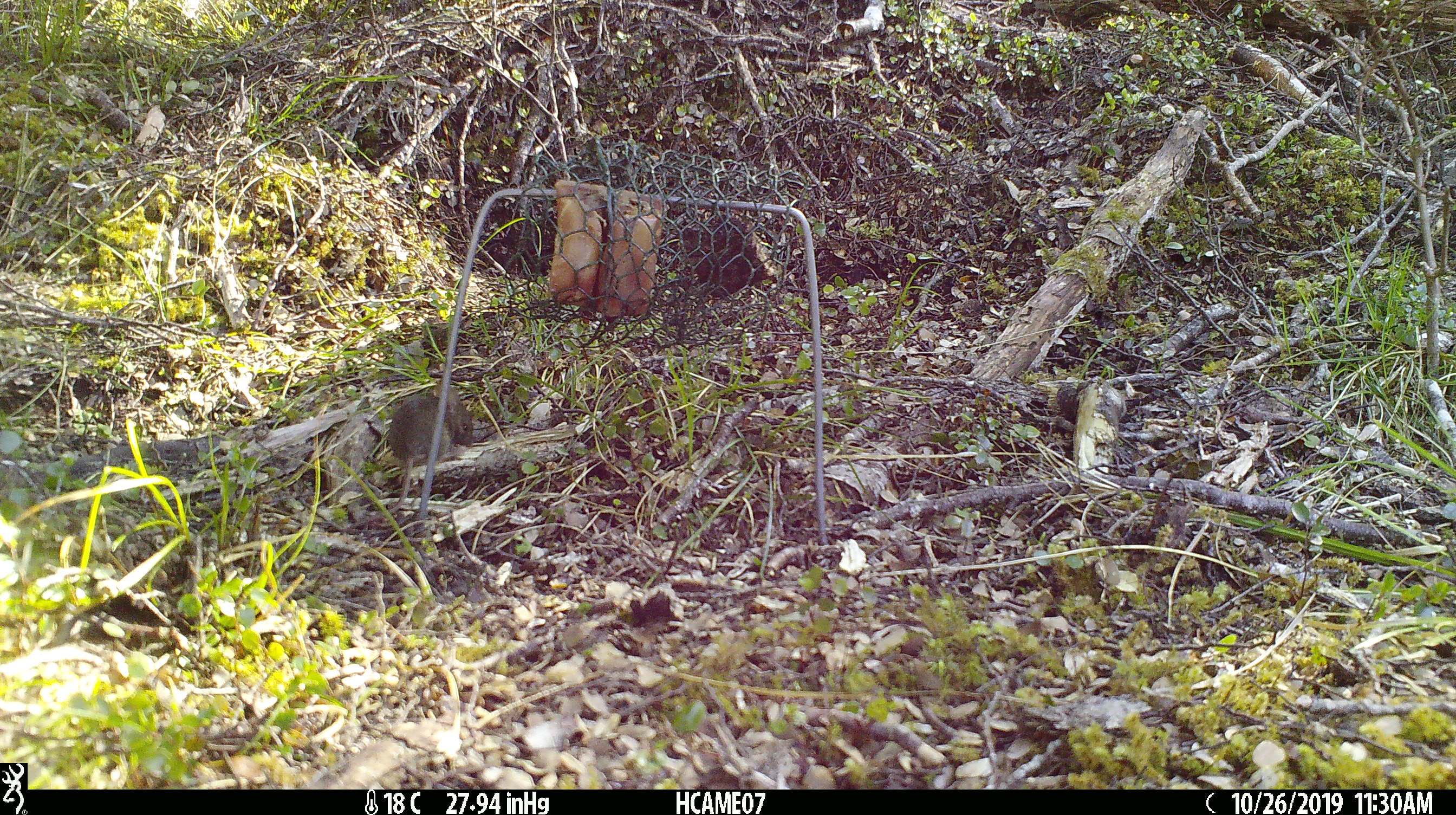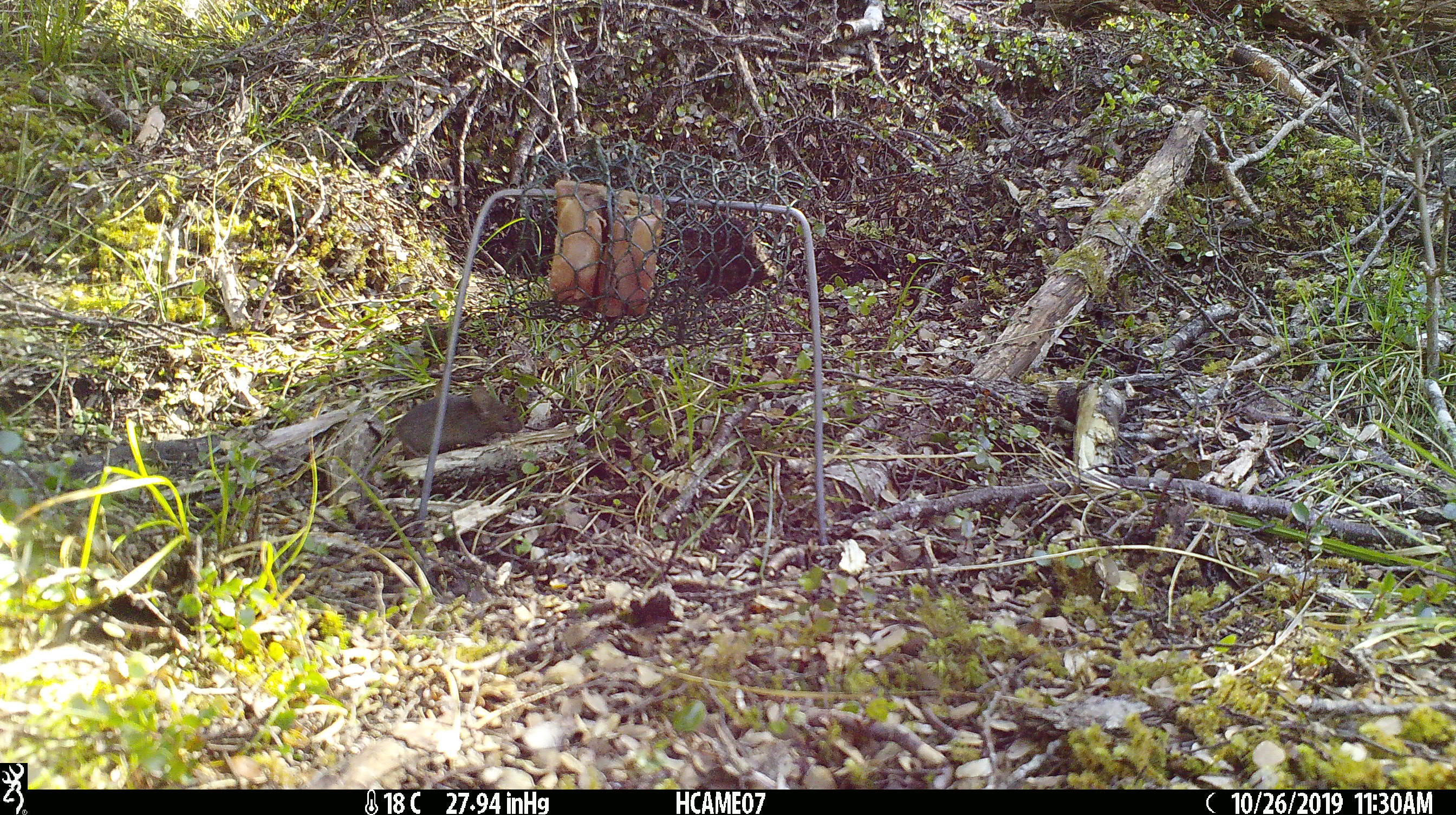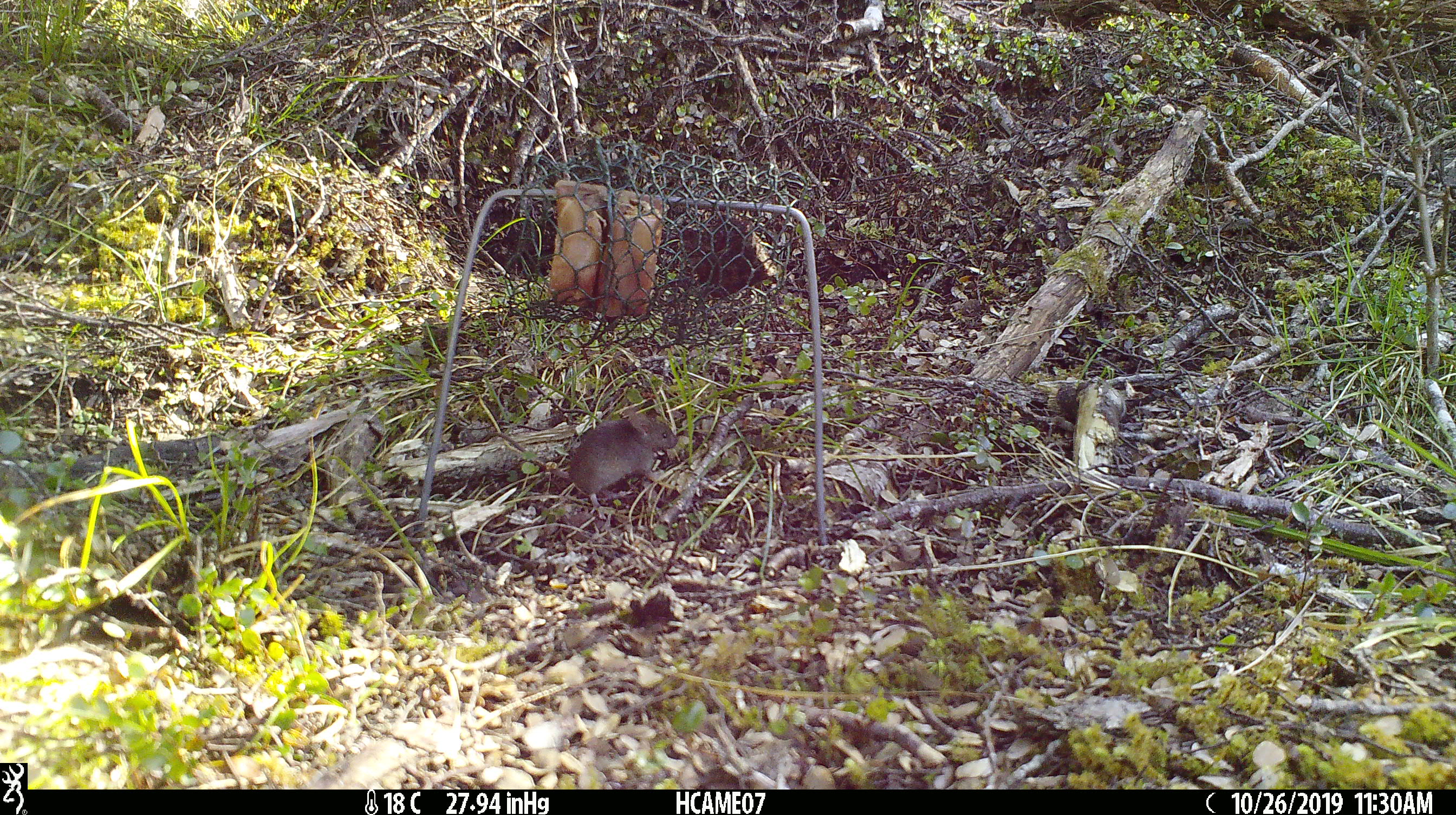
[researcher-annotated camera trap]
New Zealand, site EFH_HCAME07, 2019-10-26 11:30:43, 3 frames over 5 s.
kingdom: Animalia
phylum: Chordata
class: Mammalia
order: Rodentia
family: Muridae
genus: Mus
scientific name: Mus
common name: mouse